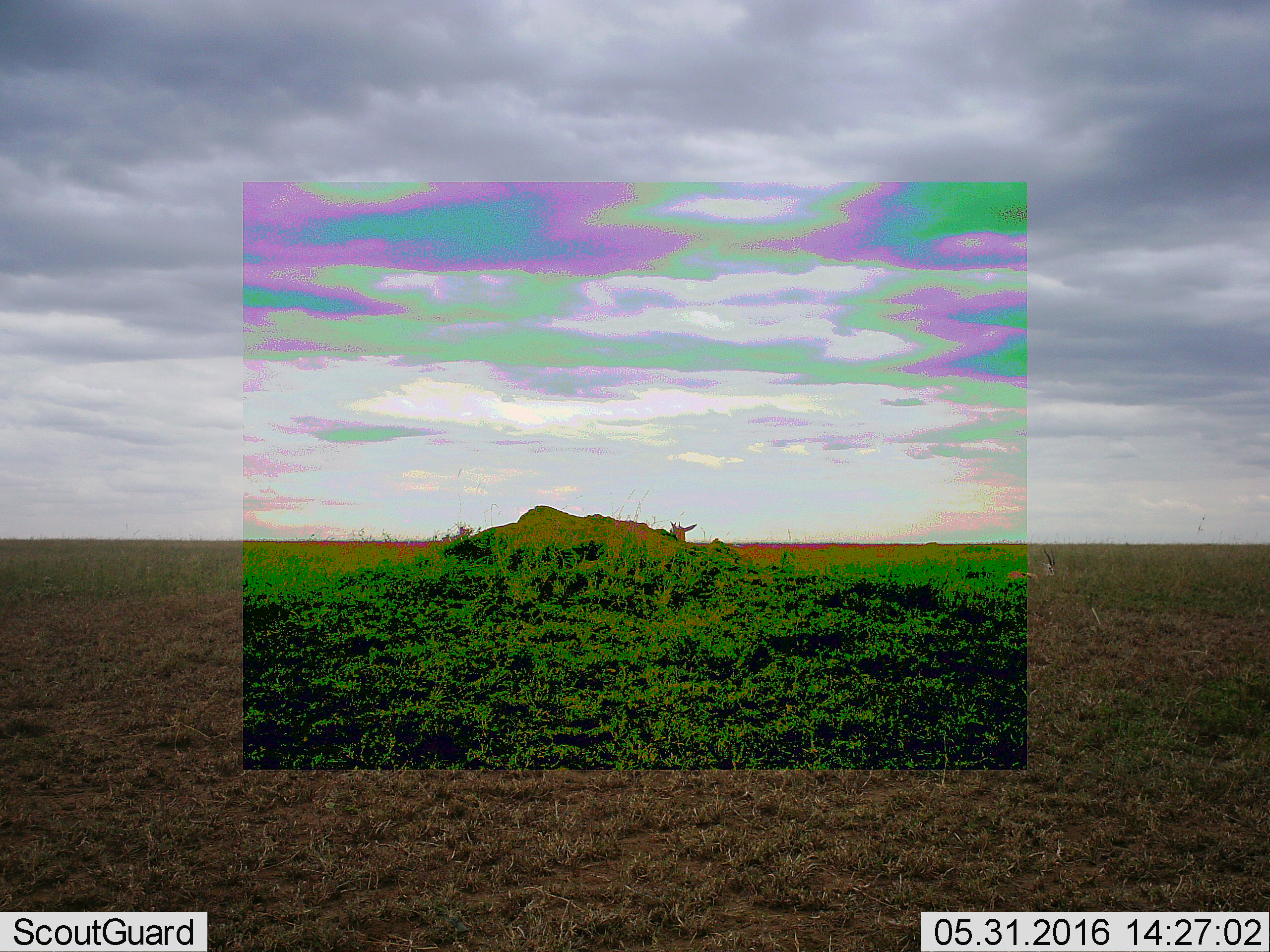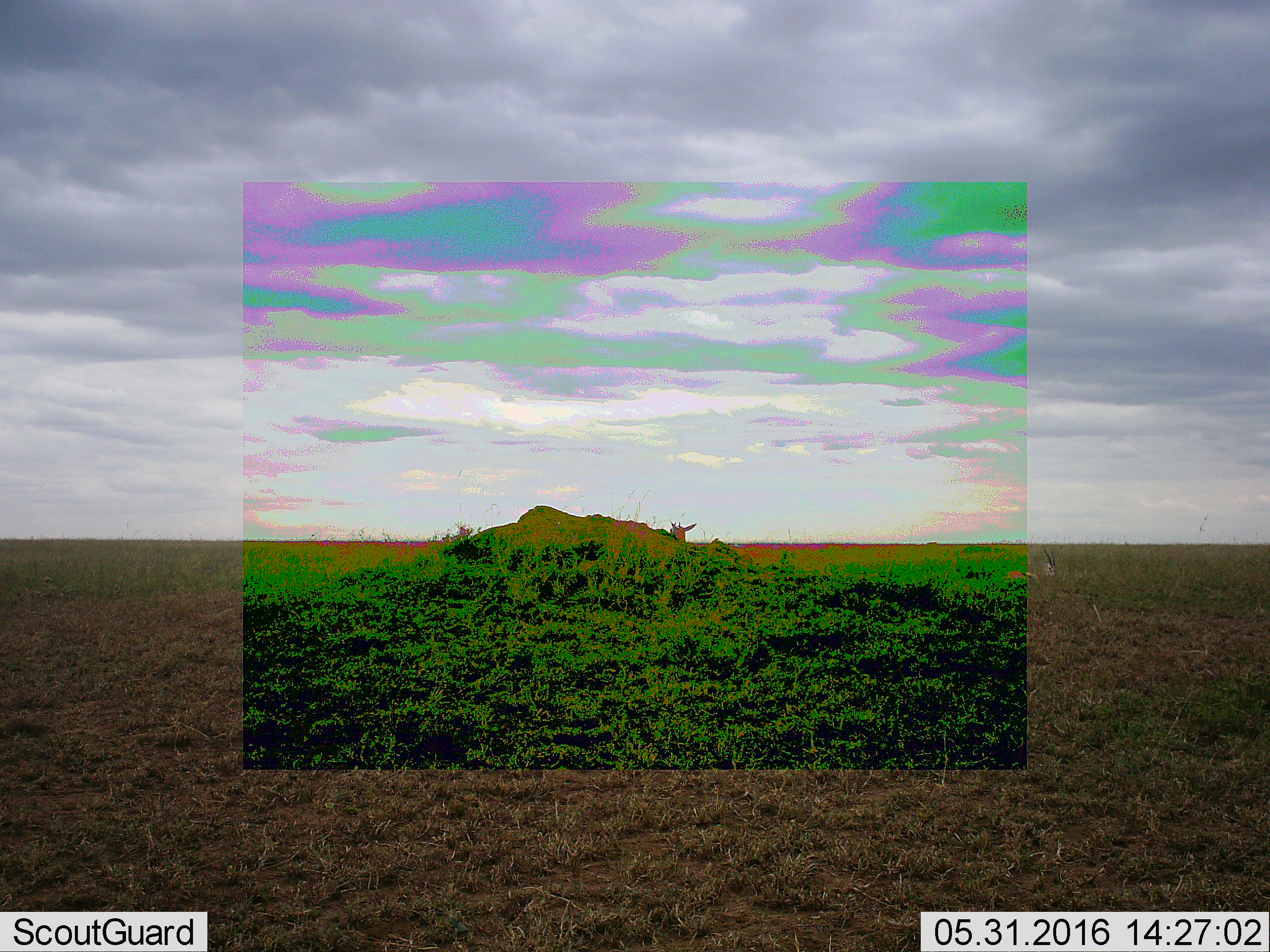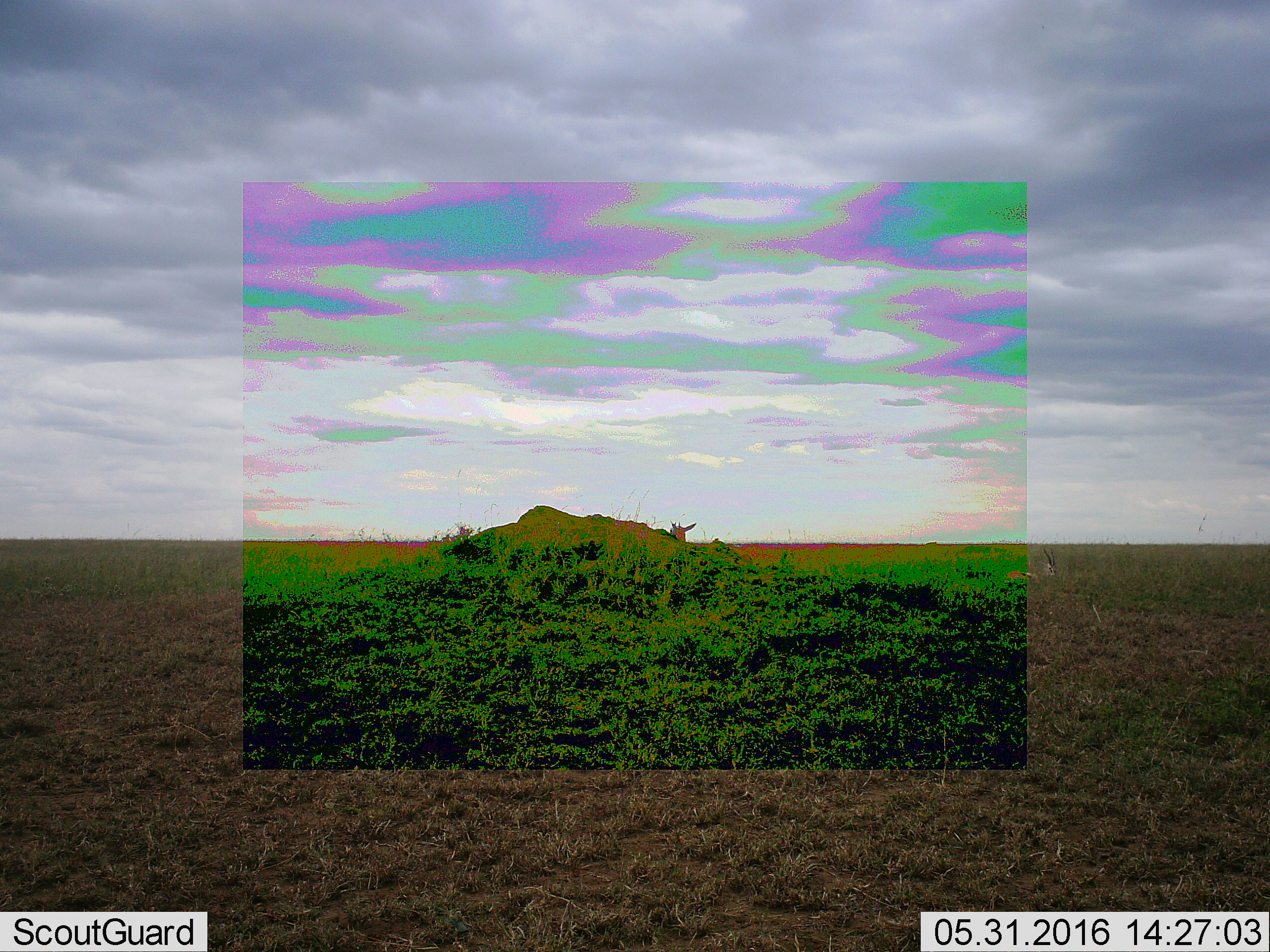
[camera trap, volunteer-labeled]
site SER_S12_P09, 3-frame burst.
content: unidentified animal